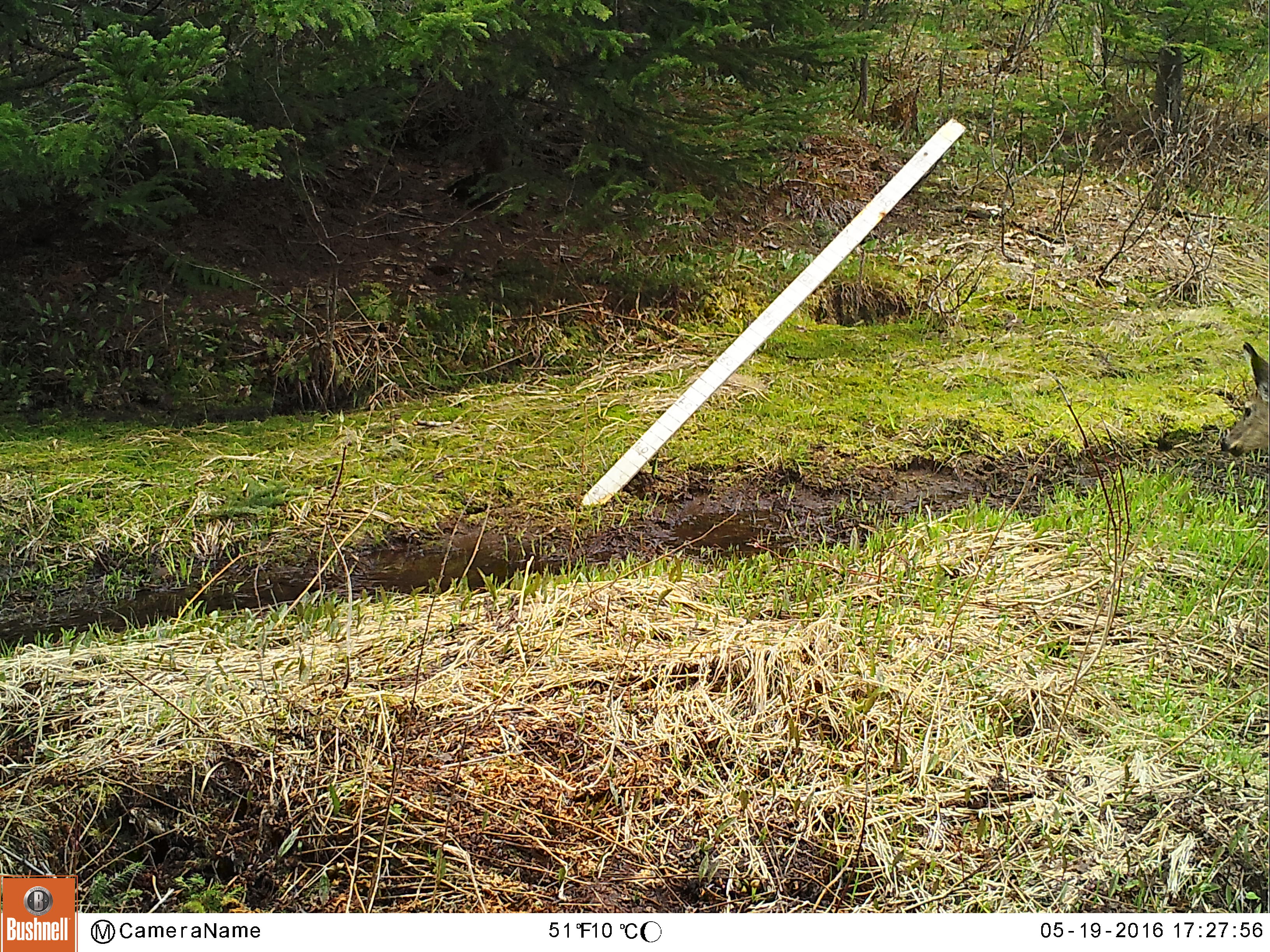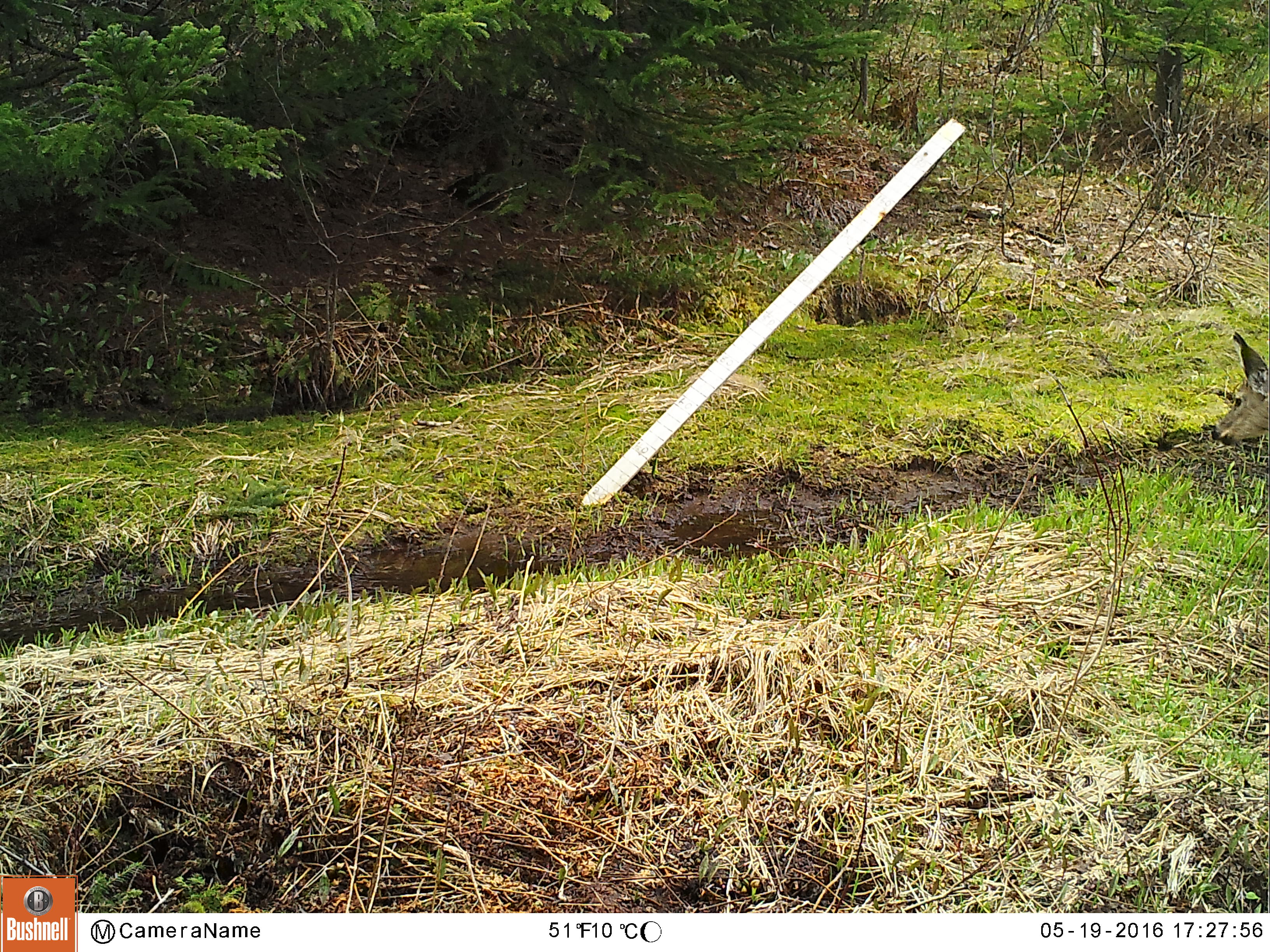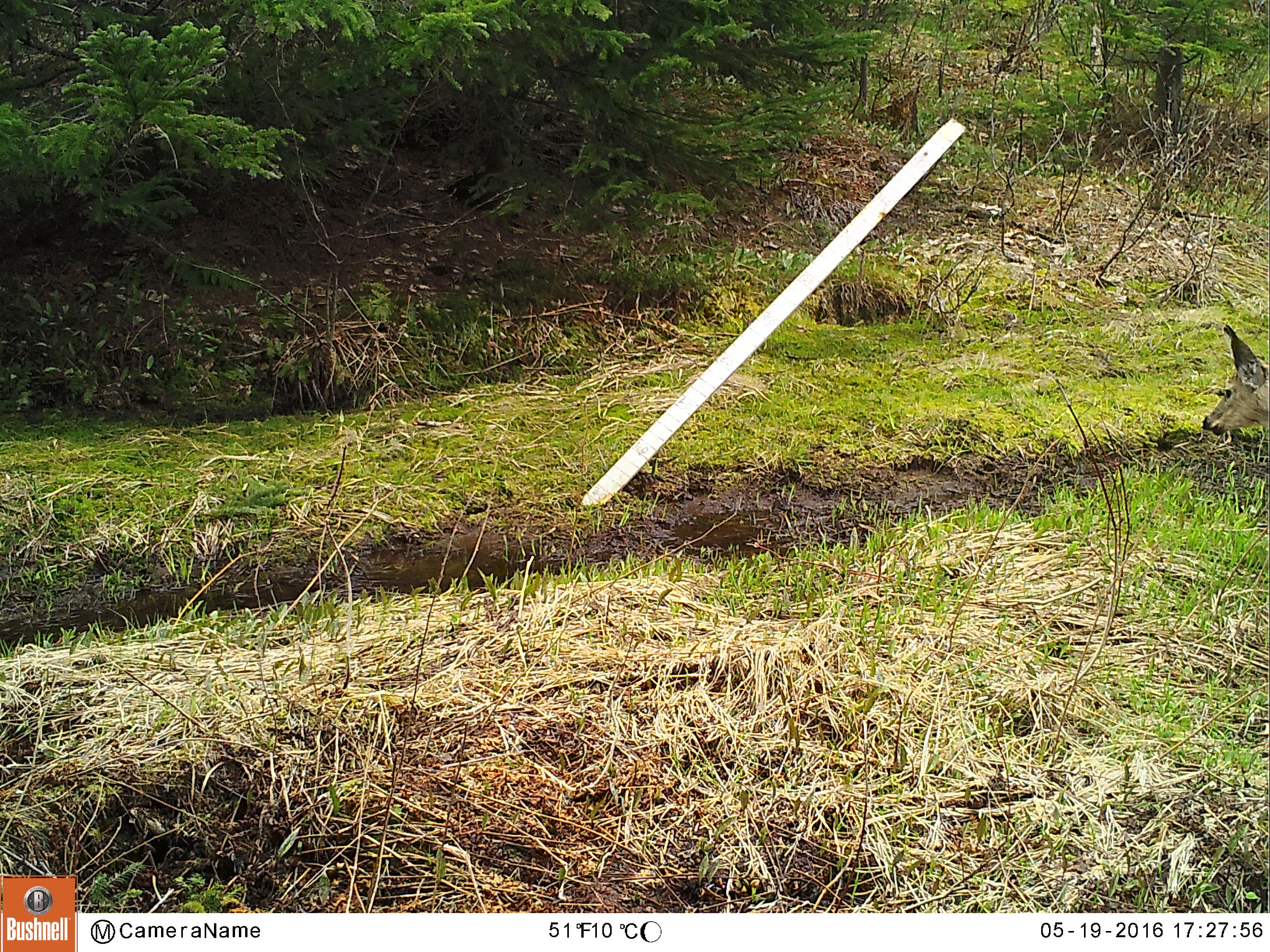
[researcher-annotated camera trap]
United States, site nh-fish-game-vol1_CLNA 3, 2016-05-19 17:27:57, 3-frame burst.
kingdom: Animalia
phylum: Chordata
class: Mammalia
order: Artiodactyla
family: Cervidae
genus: Odocoileus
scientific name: Odocoileus virginianus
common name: white-tailed deer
White-tailed deer (Odocoileus virginianus).